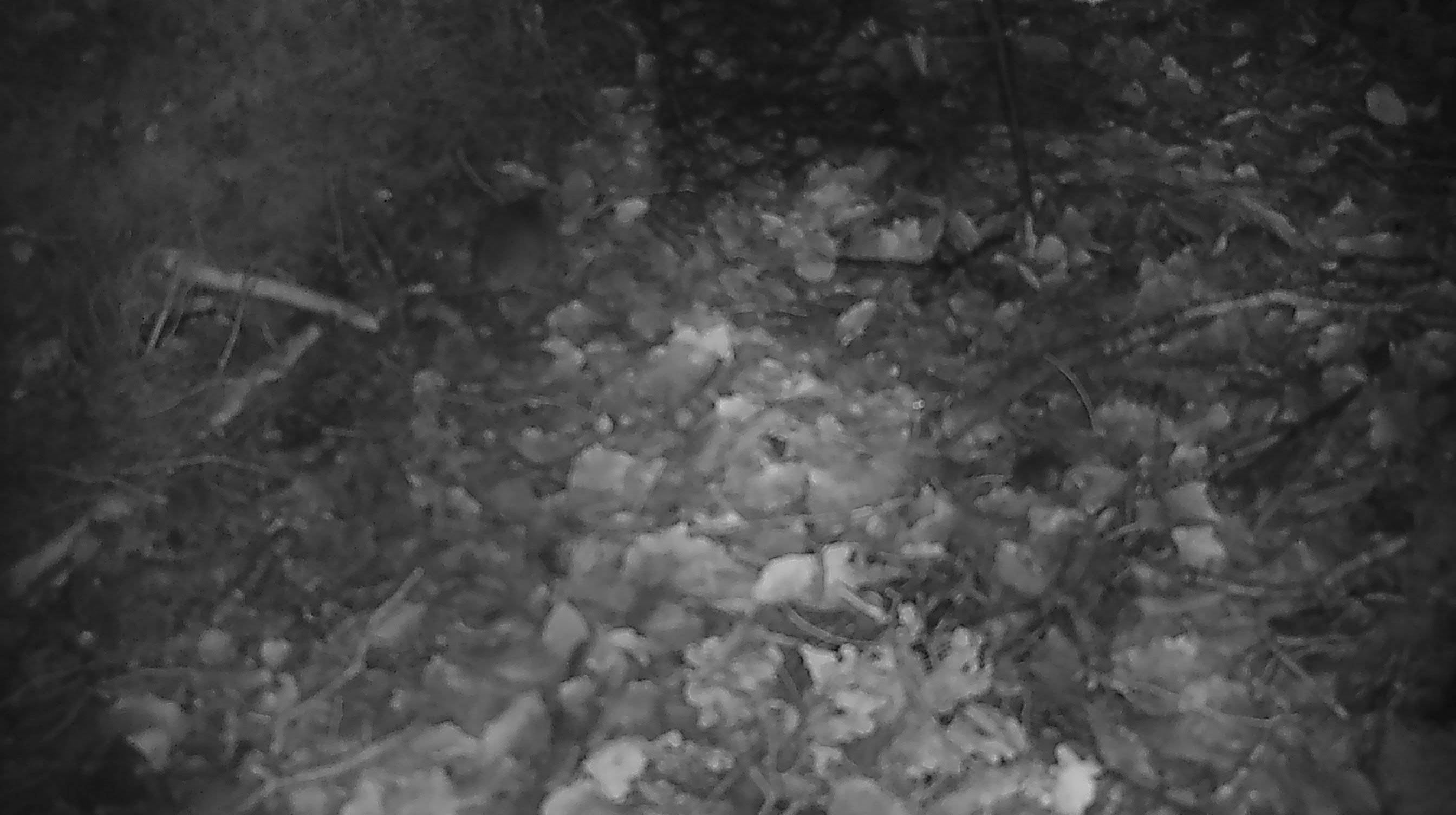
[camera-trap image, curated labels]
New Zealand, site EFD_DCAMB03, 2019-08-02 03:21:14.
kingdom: Animalia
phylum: Chordata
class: Mammalia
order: Rodentia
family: Muridae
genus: Mus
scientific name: Mus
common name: mouse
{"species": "mouse (Mus)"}